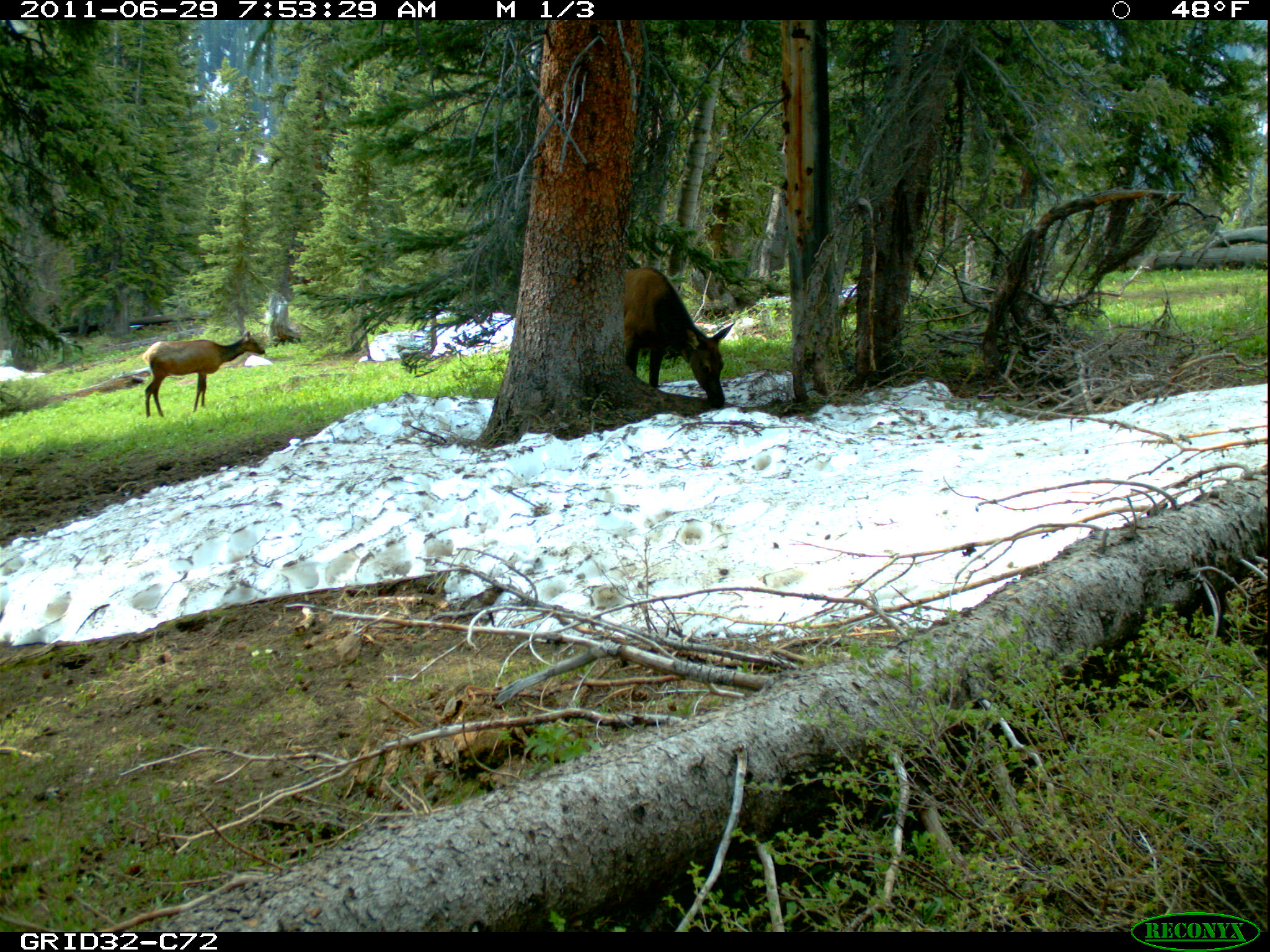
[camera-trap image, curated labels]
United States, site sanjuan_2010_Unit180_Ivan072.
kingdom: Animalia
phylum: Chordata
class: Mammalia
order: Artiodactyla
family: Cervidae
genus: Cervus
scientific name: Cervus elaphus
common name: red deer